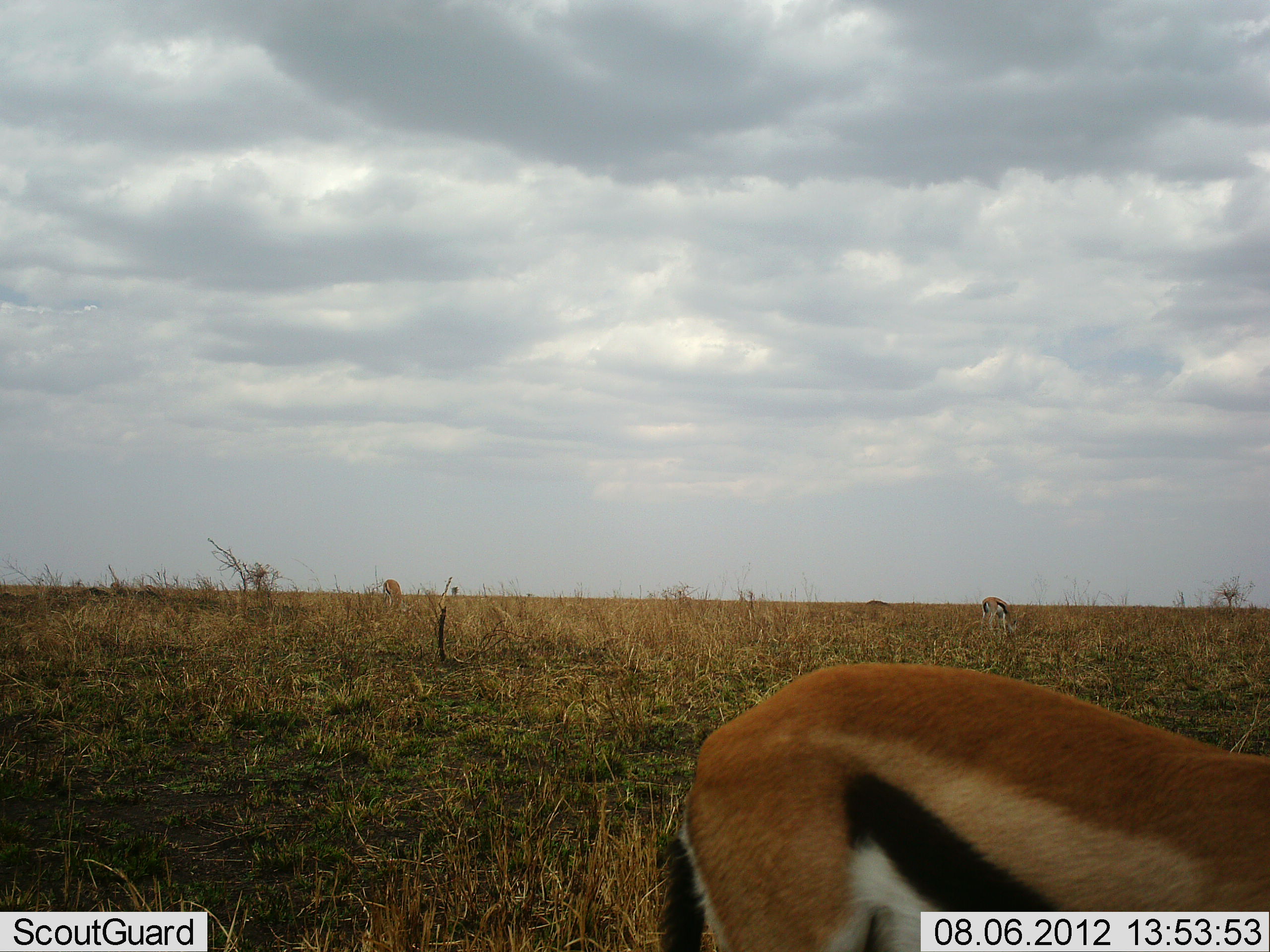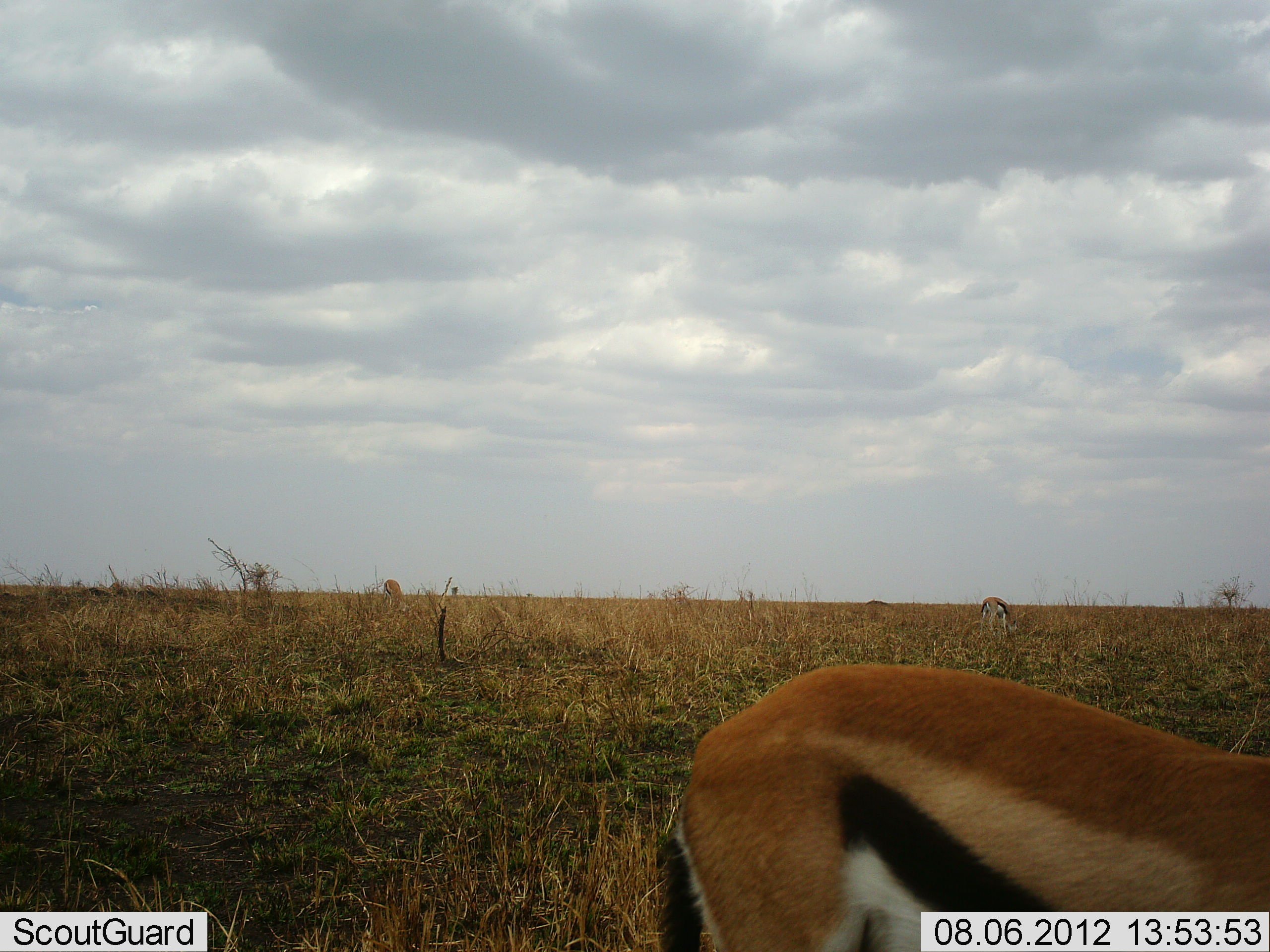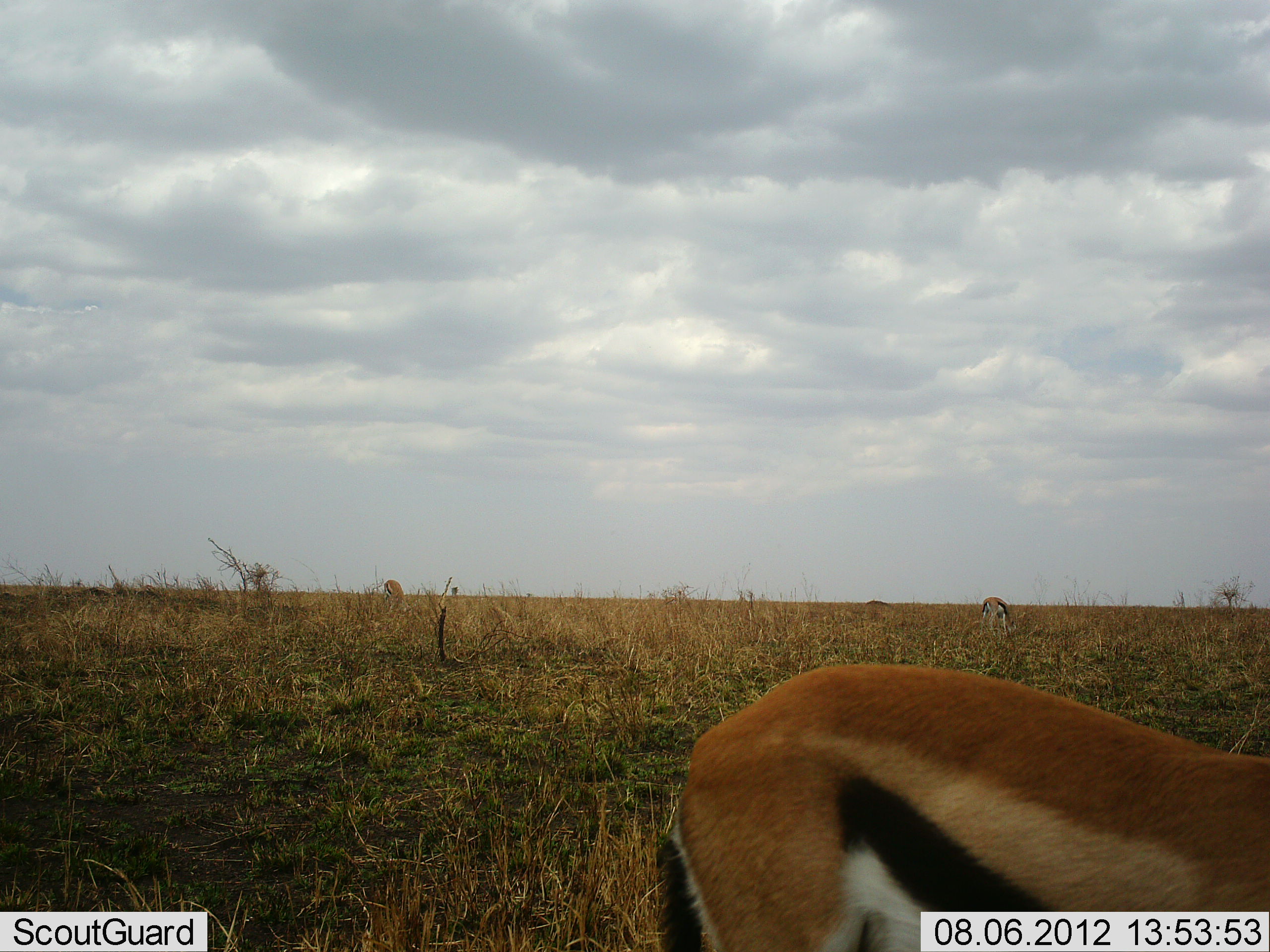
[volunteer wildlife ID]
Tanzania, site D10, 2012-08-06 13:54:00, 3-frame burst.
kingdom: Animalia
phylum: Chordata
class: Mammalia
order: Artiodactyla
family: Bovidae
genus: Eudorcas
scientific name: Eudorcas thomsonii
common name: thomson's gazelle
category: gazellethomsons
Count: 2.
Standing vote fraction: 70%.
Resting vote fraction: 0%.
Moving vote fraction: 0%.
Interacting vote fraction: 0%.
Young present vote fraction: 0%.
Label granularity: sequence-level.